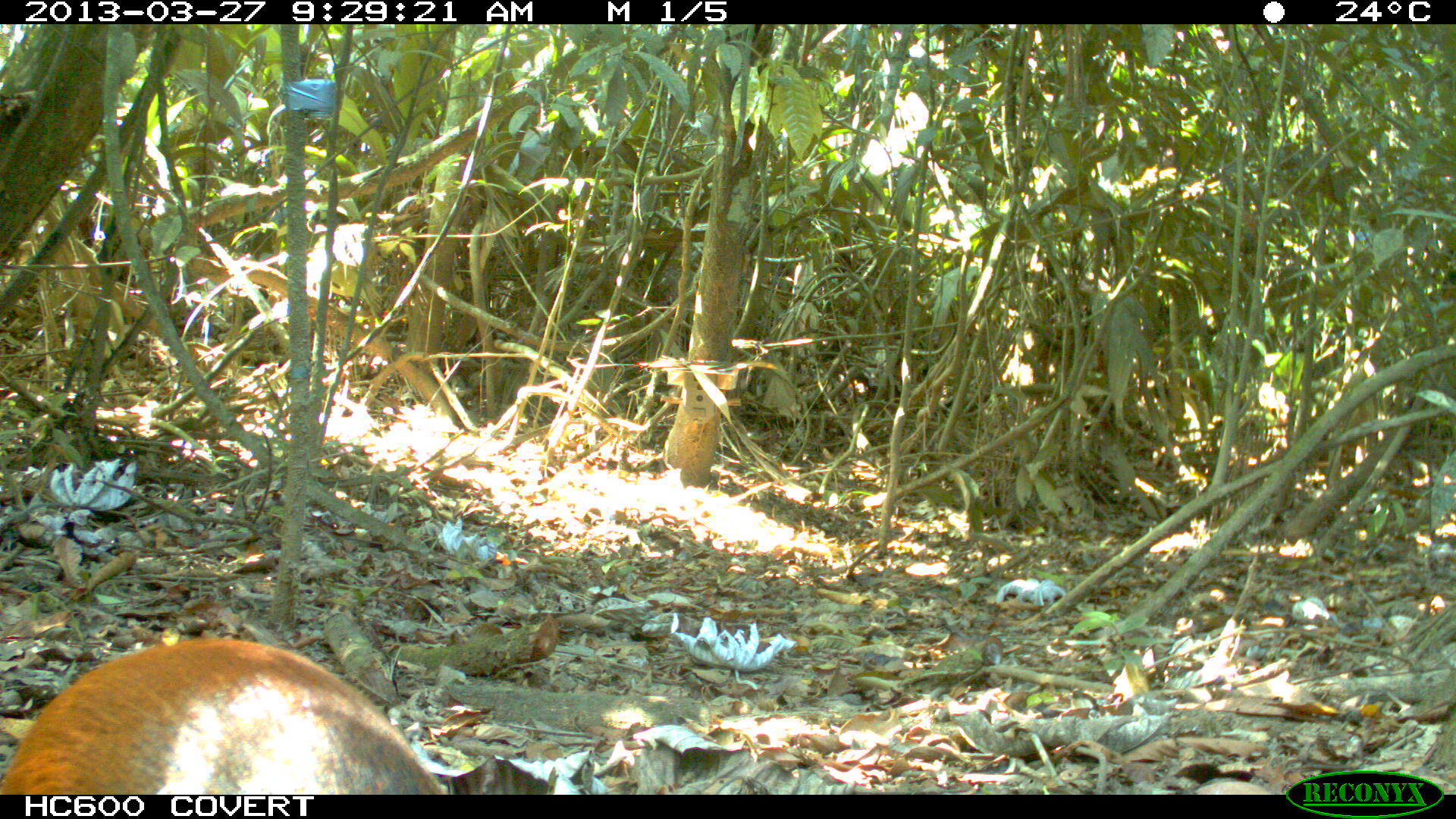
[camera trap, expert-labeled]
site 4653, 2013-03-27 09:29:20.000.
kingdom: Animalia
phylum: Chordata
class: Mammalia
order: Rodentia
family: Dasyproctidae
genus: Dasyprocta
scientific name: Dasyprocta leporina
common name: red-rumped agouti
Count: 1.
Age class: adult.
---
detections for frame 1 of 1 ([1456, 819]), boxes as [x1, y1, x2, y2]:
dasyprocta leporina: [0, 635, 445, 795]